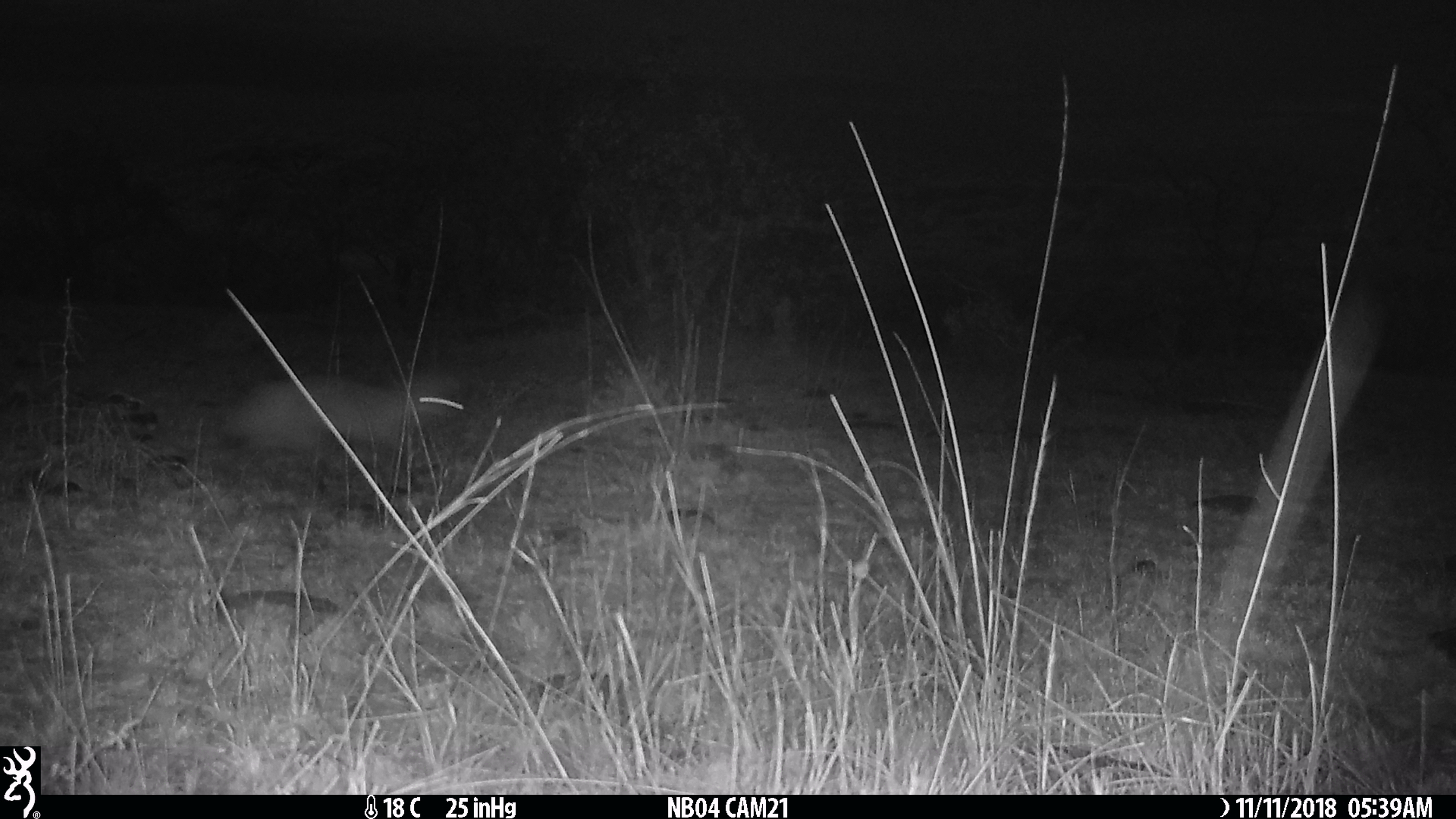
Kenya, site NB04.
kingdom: Animalia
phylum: Chordata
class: Mammalia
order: Carnivora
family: Canidae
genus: Otocyon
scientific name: Otocyon megalotis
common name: bat-eared fox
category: bateared fox